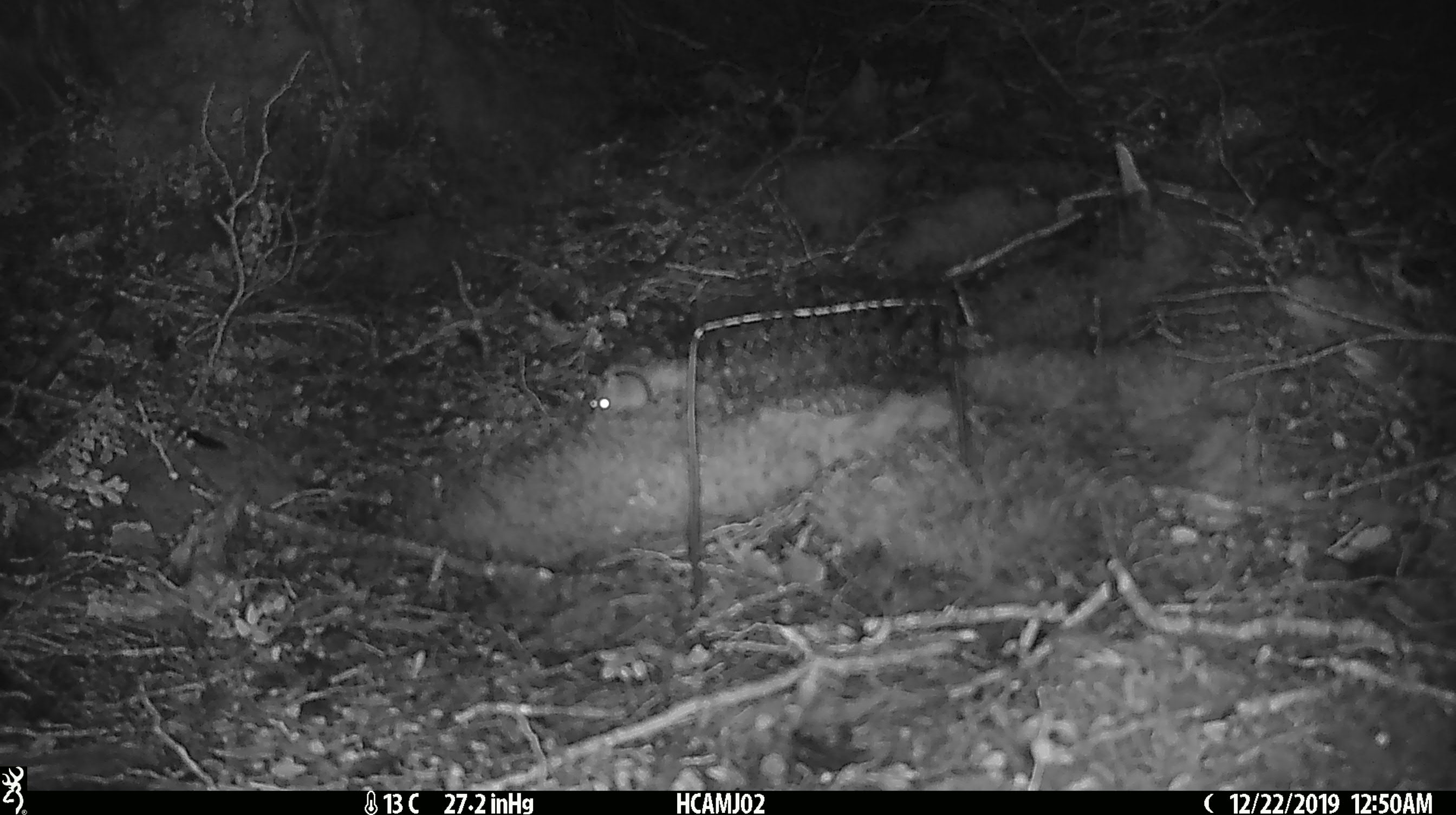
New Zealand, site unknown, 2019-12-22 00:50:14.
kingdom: Animalia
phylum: Chordata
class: Mammalia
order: Rodentia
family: Muridae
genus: Mus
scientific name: Mus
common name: mouse